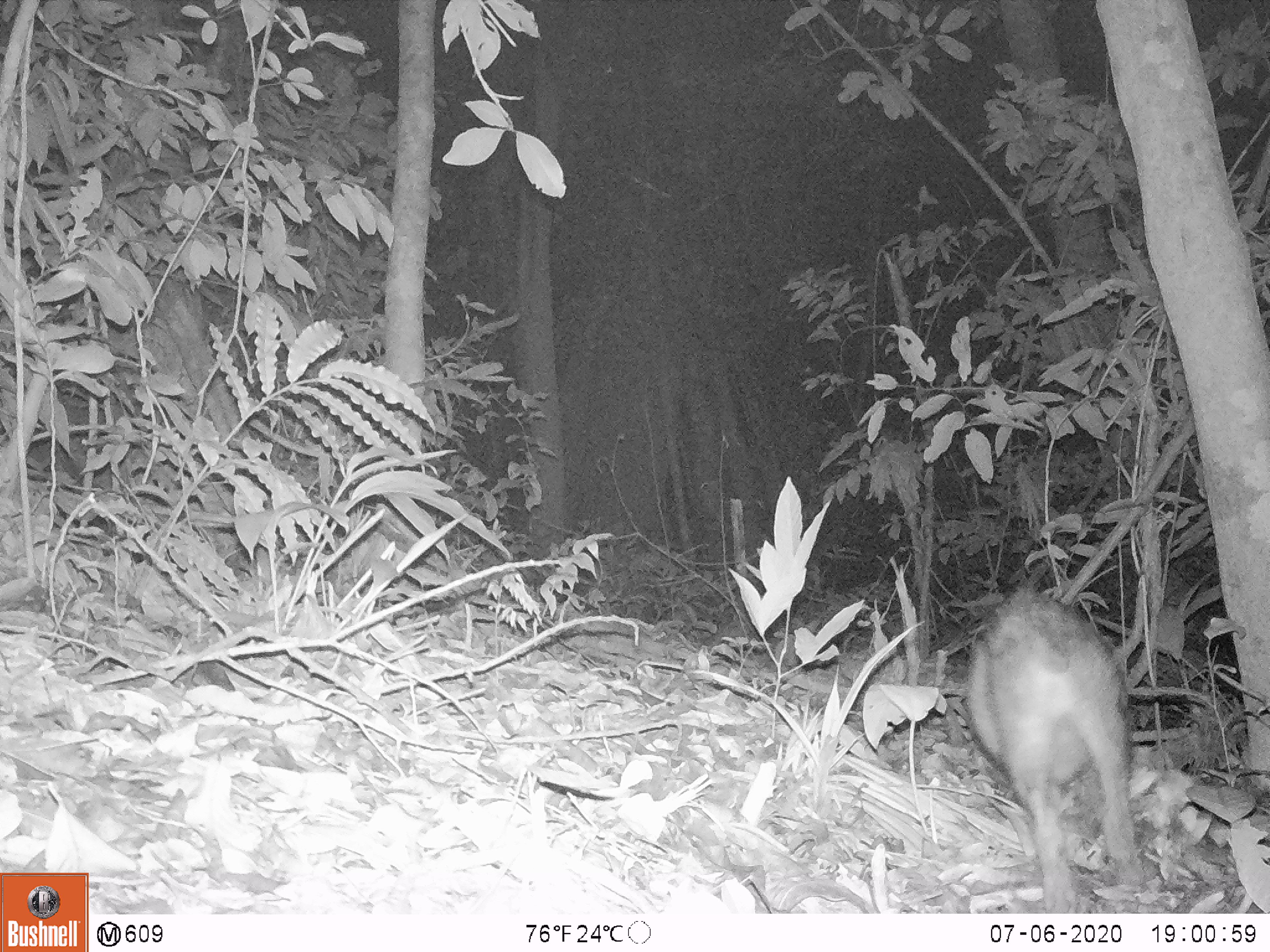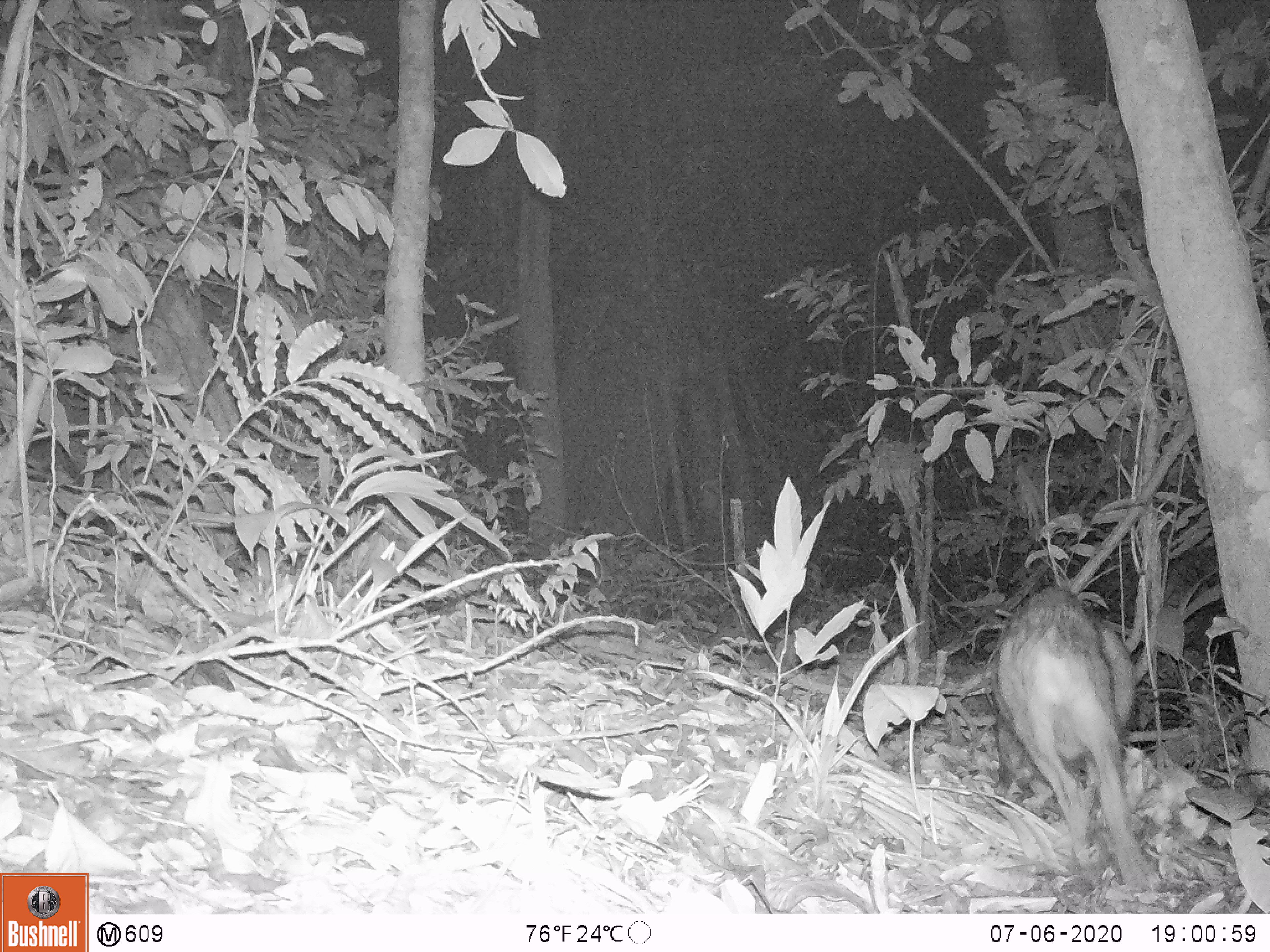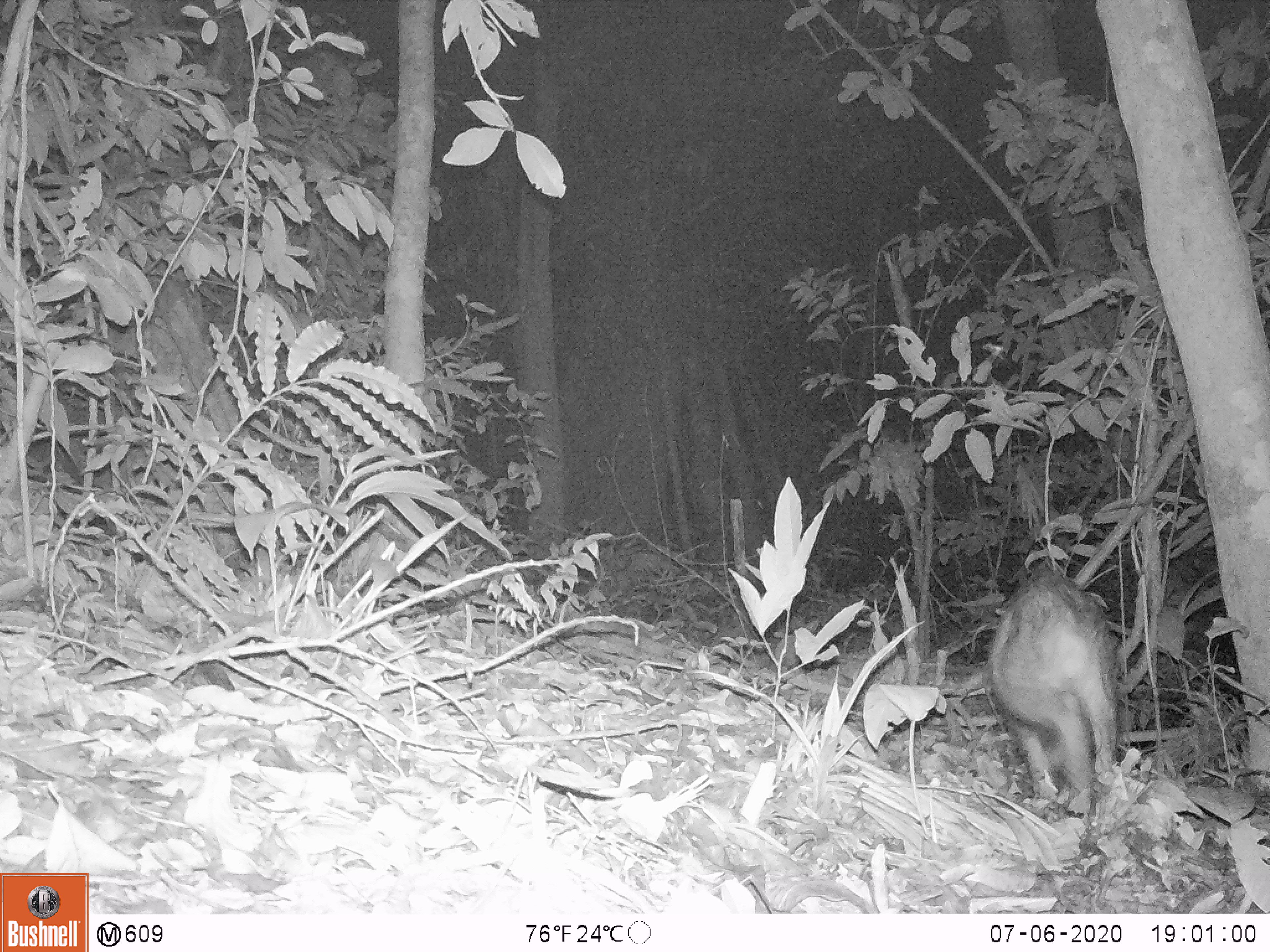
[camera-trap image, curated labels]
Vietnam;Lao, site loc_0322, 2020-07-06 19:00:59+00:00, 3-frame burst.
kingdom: Animalia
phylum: Chordata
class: Mammalia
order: Artiodactyla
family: Suidae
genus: Sus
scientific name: Sus scrofa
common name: eurasian wild pig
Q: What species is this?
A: Eurasian wild pig (Sus scrofa).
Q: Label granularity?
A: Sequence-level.